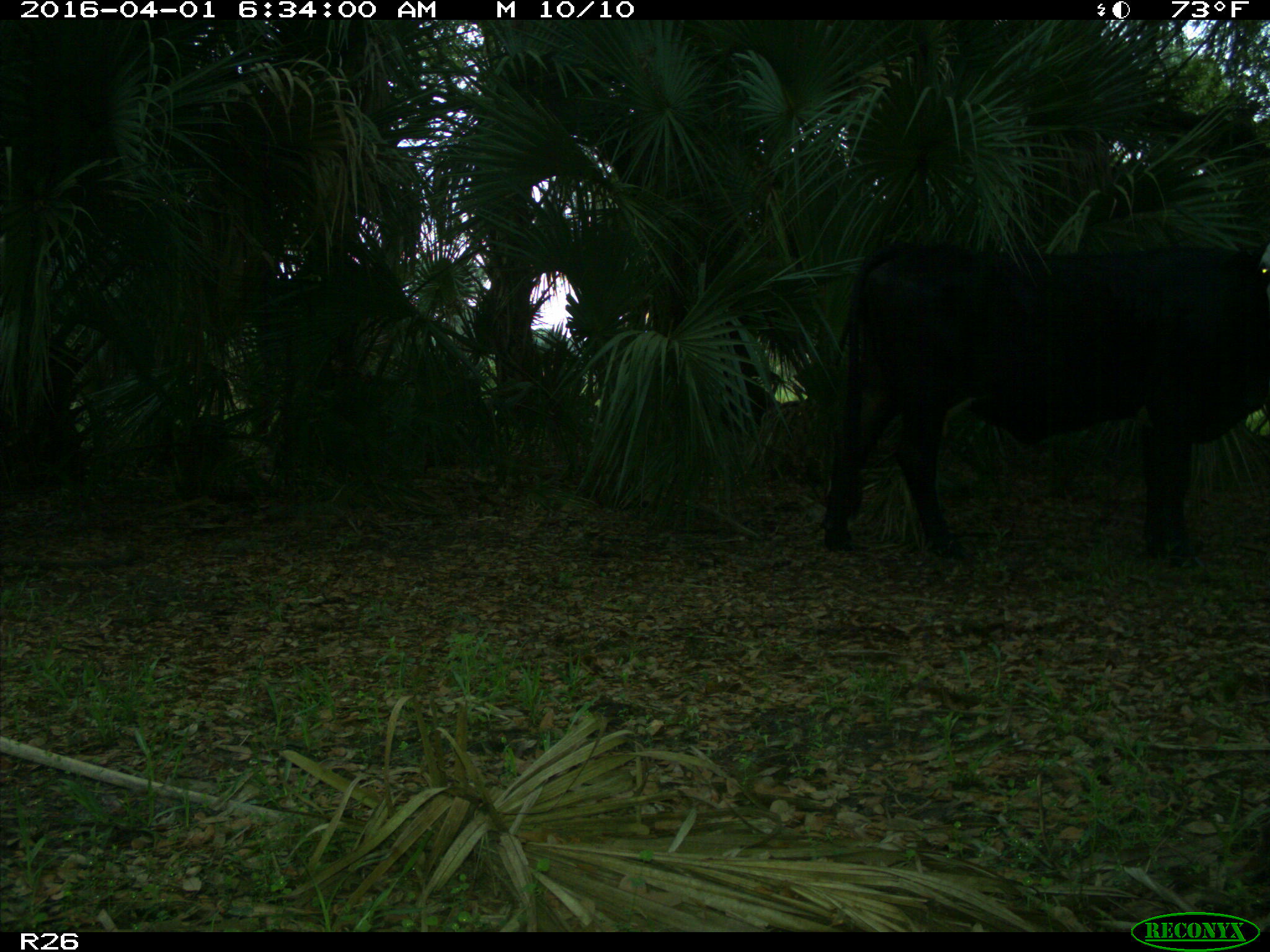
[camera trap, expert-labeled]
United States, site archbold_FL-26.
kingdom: Animalia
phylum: Chordata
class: Mammalia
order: Artiodactyla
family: Bovidae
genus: Bos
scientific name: Bos taurus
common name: domestic cow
Bos taurus (domestic cow).